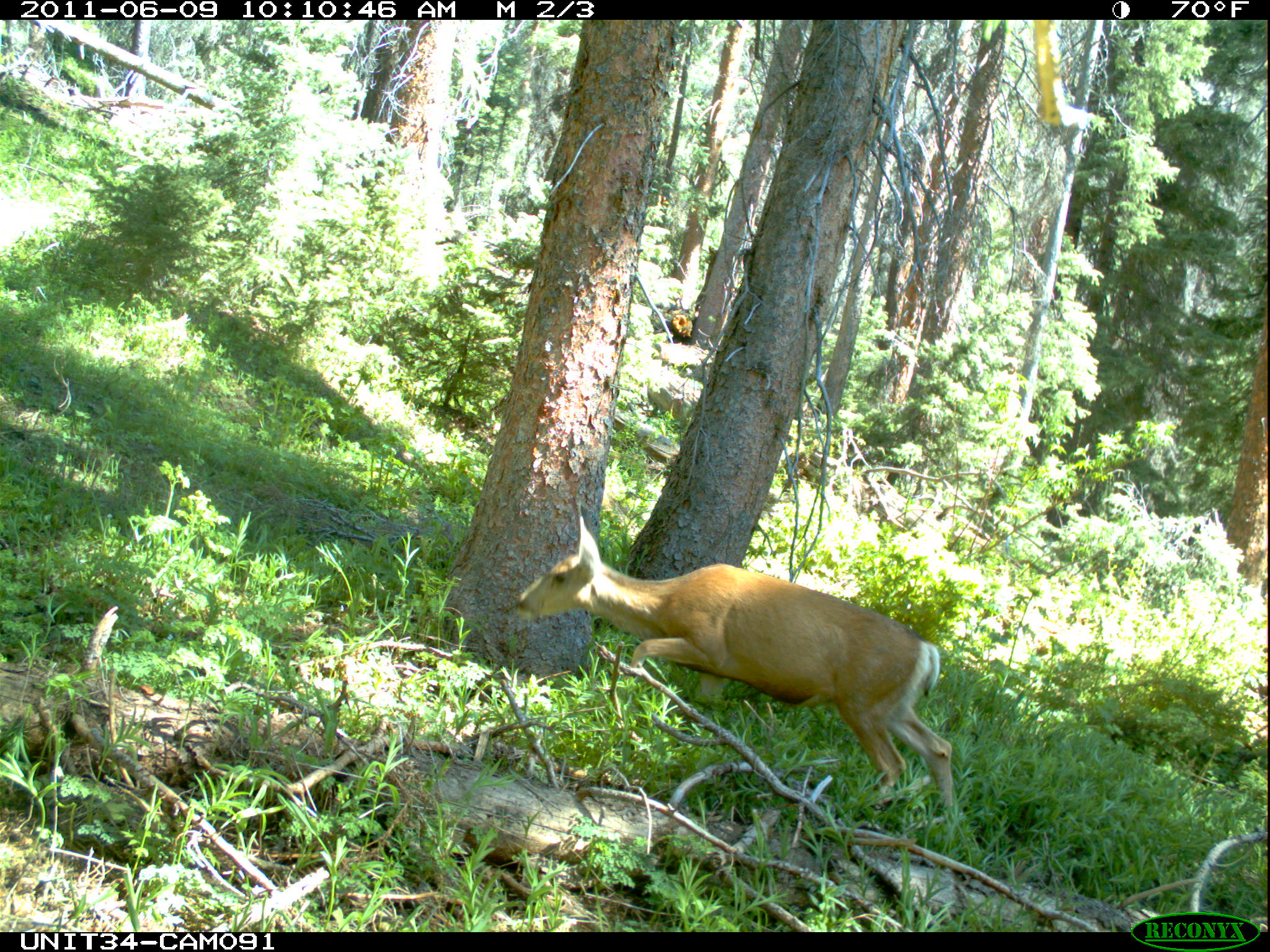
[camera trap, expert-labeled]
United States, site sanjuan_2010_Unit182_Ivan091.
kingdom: Animalia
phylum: Chordata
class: Mammalia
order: Artiodactyla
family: Cervidae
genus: Odocoileus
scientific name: Odocoileus hemionus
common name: mule deer